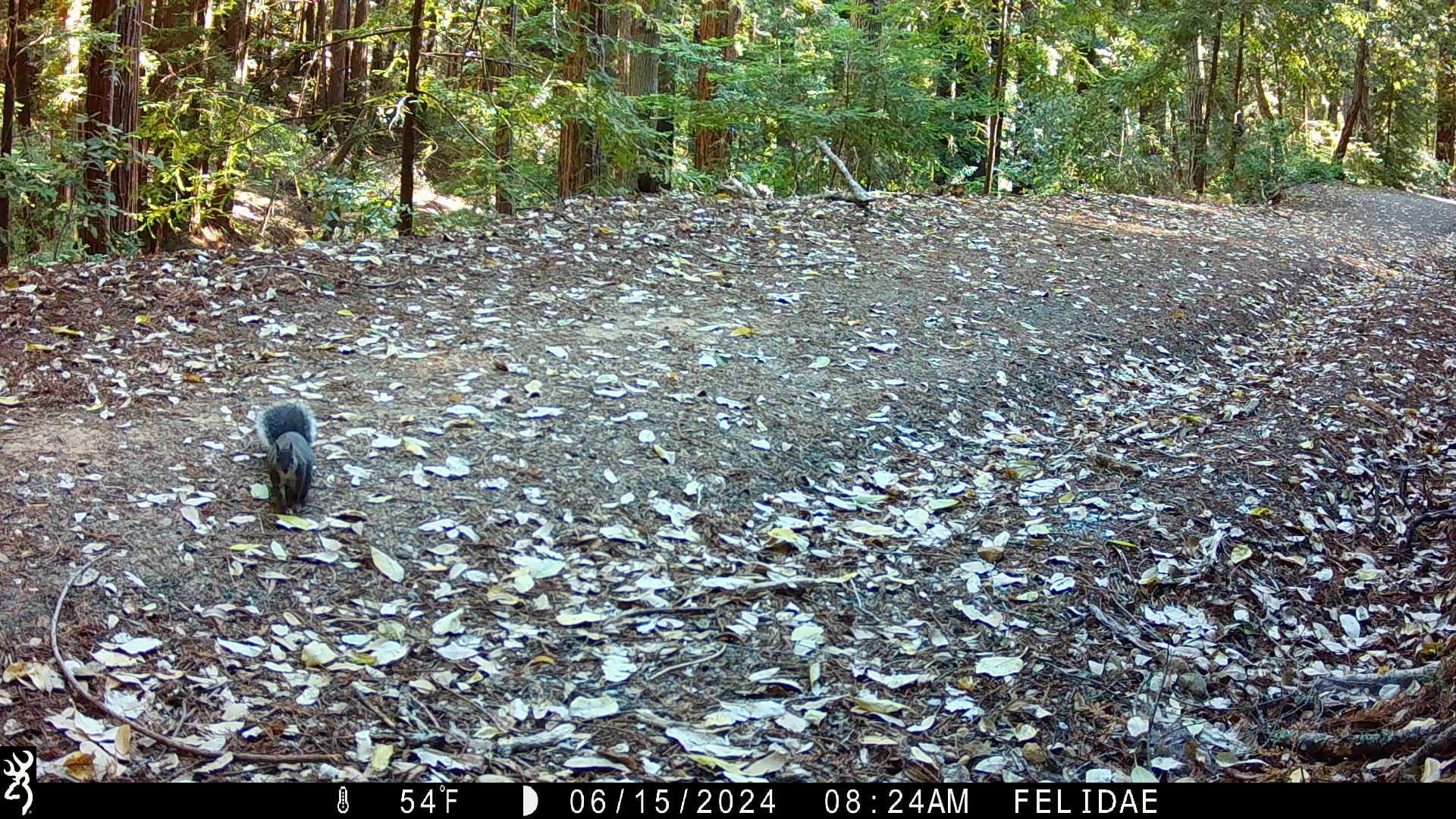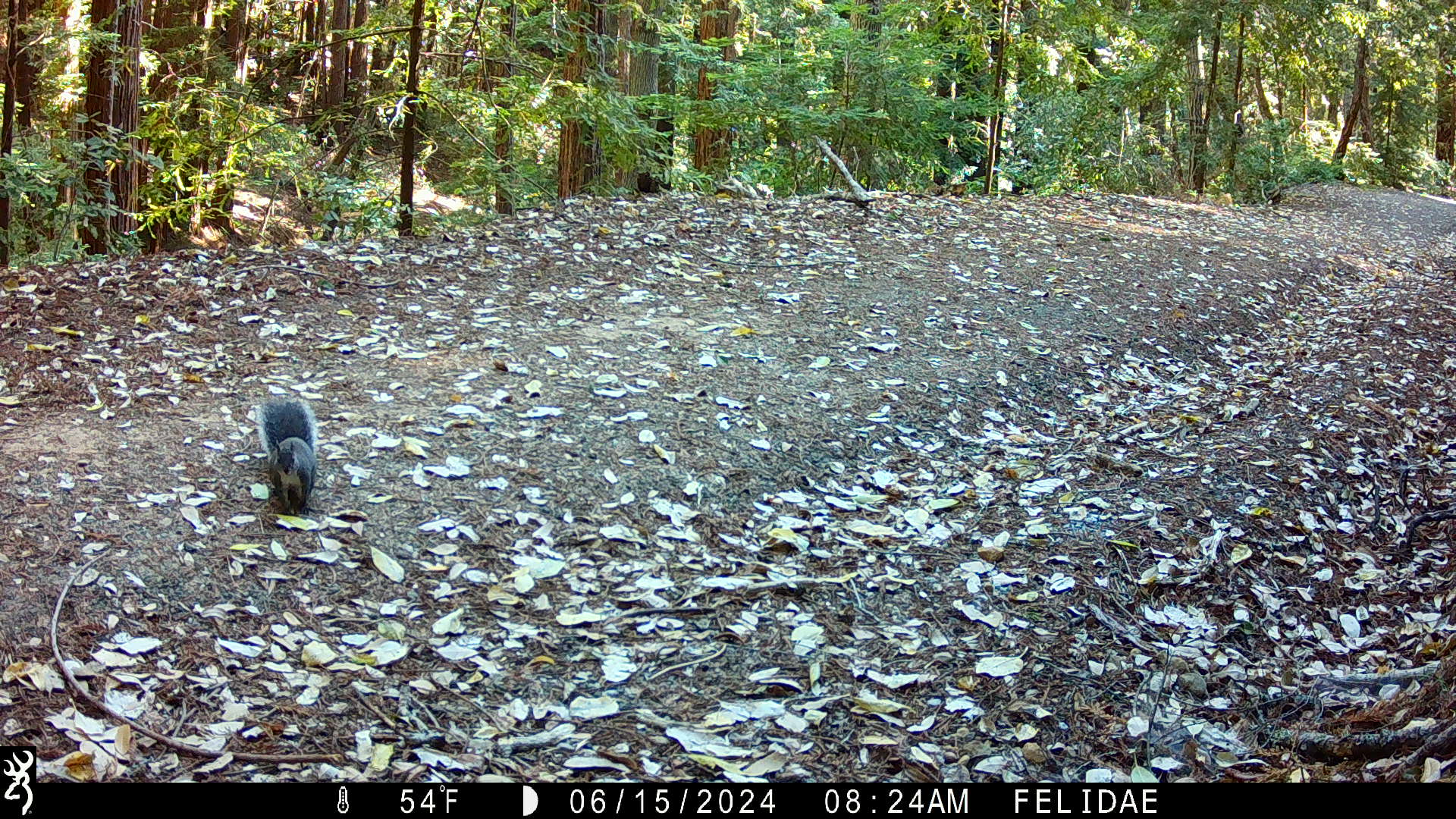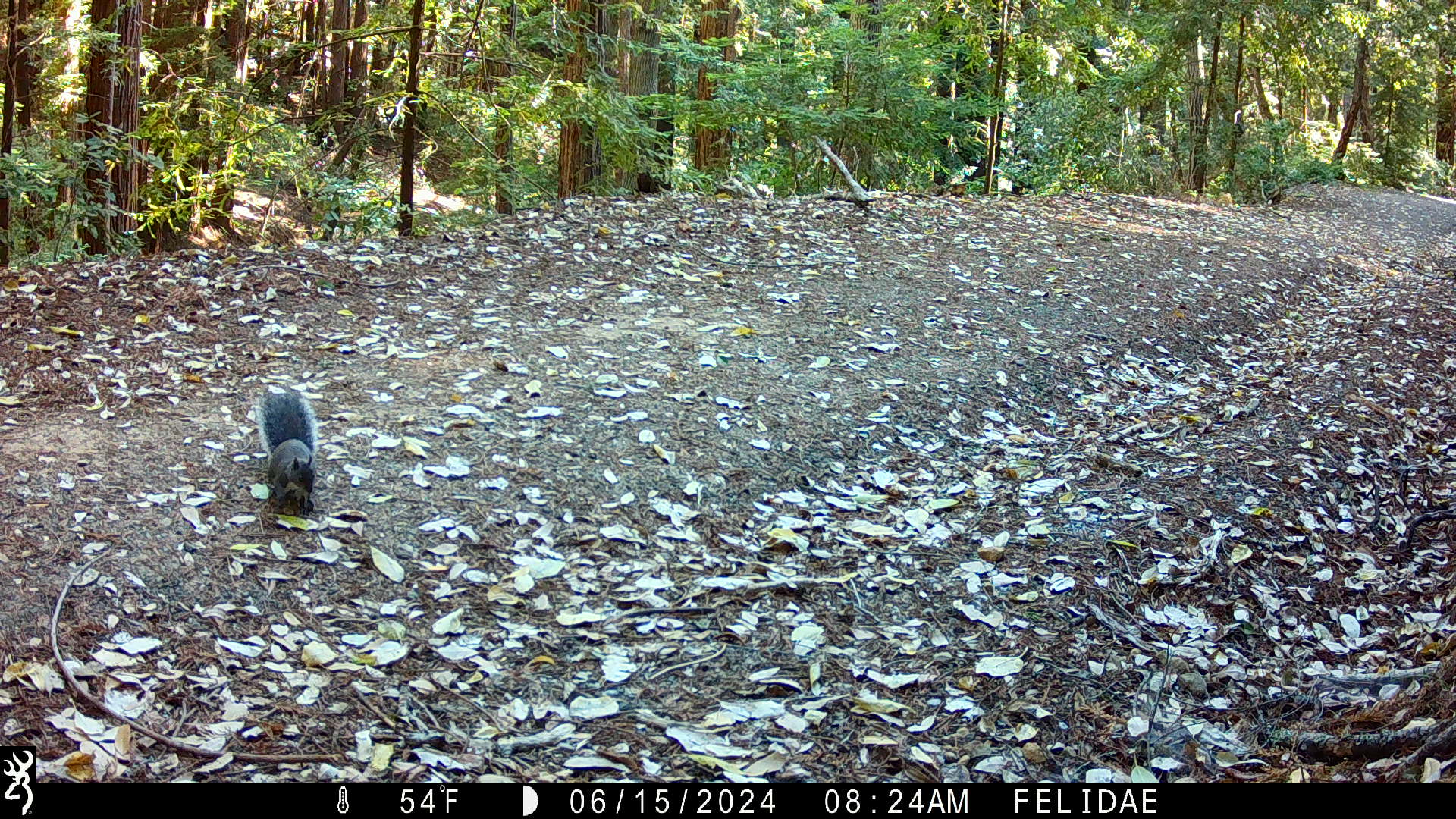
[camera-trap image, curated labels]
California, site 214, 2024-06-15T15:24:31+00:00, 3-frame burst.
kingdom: Animalia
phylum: Chordata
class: Mammalia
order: Rodentia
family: Sciuridae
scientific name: Sciuridae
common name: squirrel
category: unknown squirrel